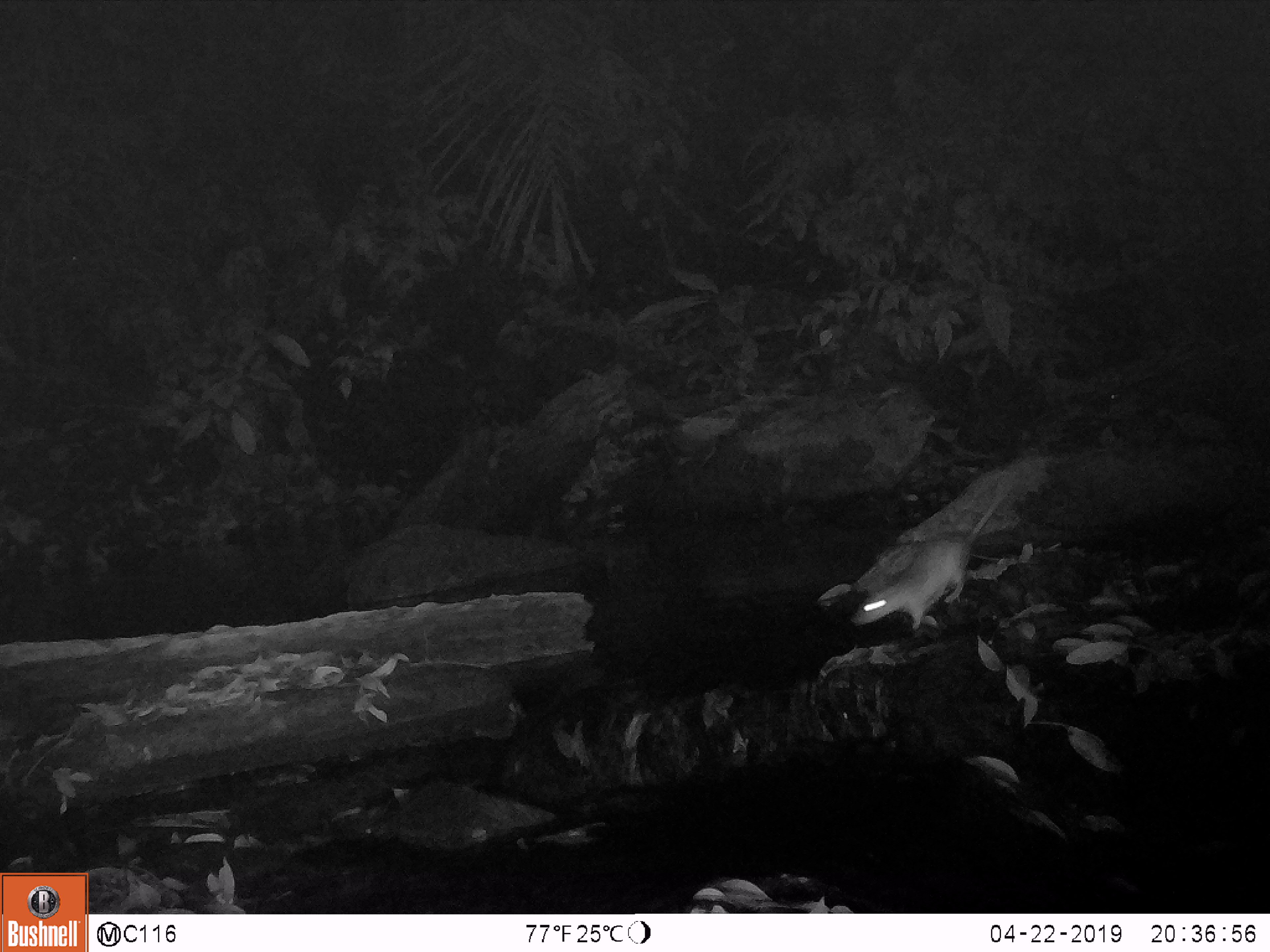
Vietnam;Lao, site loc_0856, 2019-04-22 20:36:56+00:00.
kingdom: Animalia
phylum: Chordata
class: Mammalia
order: Rodentia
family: Muridae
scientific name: Muridae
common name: old-world mice and rats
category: unidentified murid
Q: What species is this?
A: Unidentified murid (old-world mice and rats) (Muridae).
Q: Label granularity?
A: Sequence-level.